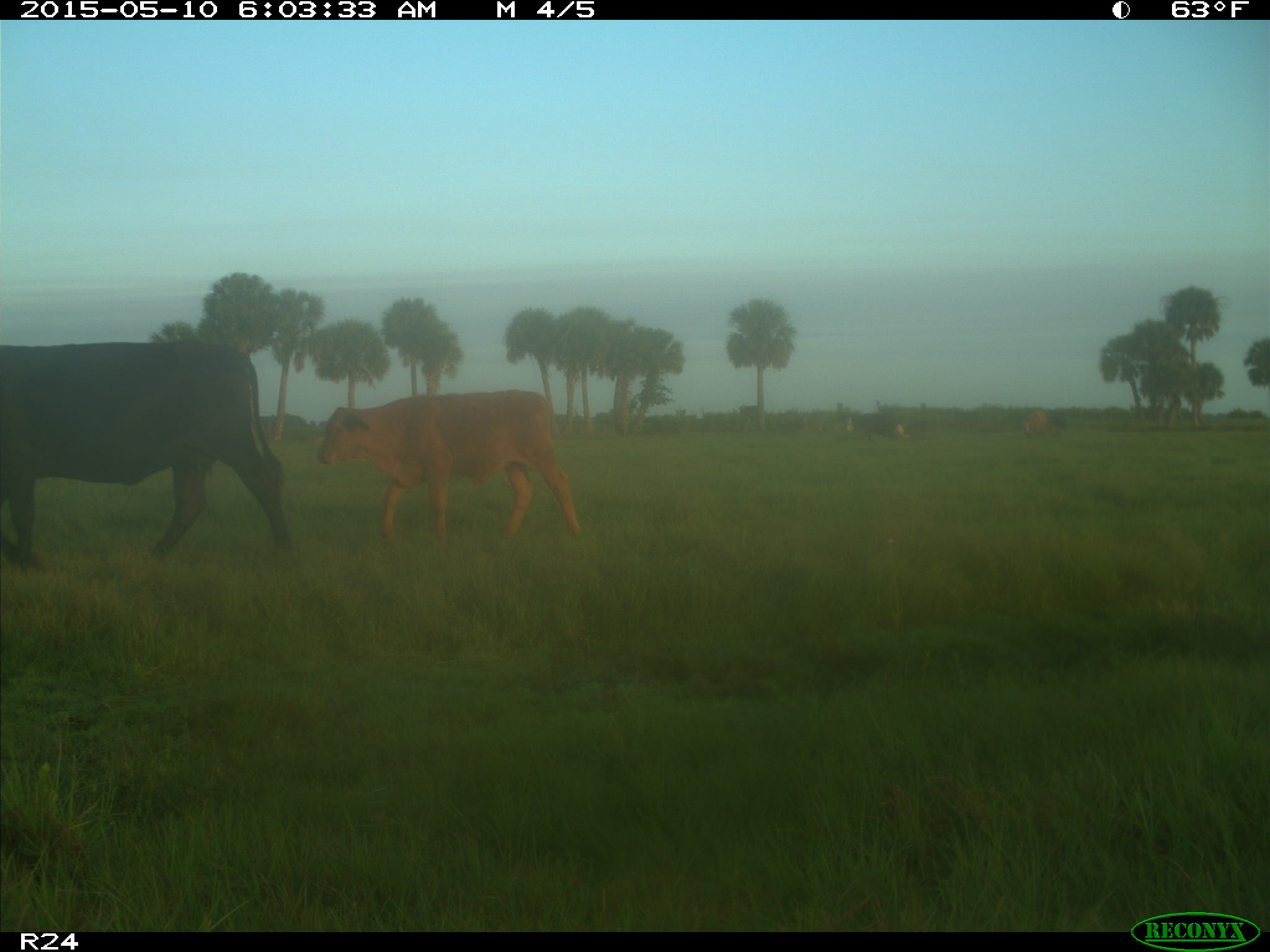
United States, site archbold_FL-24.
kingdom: Animalia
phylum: Chordata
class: Mammalia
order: Artiodactyla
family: Bovidae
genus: Bos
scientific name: Bos taurus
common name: domestic cow